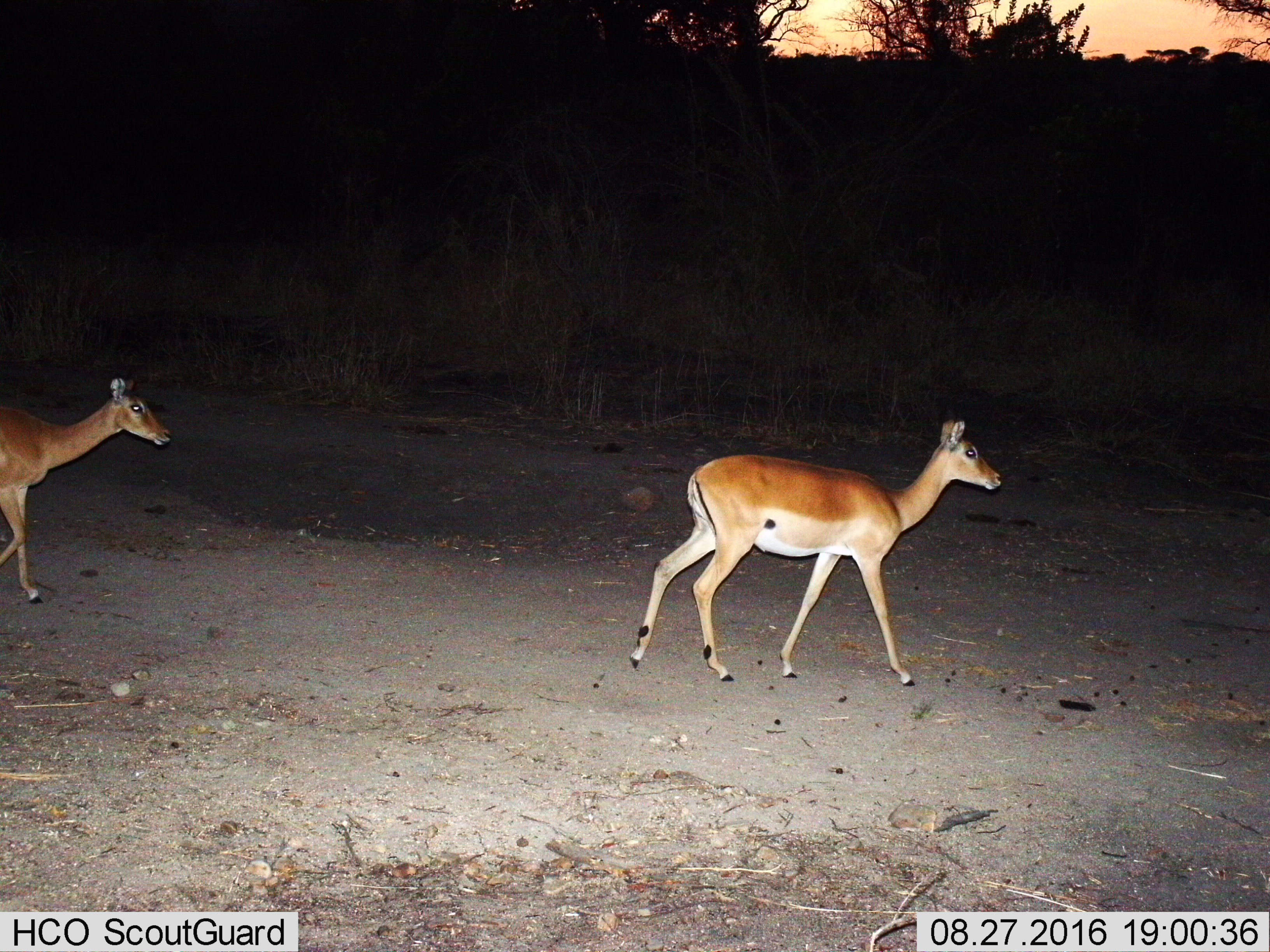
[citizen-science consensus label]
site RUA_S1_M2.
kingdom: Animalia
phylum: Chordata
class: Mammalia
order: Artiodactyla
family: Bovidae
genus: Aepyceros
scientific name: Aepyceros melampus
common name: impala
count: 2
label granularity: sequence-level